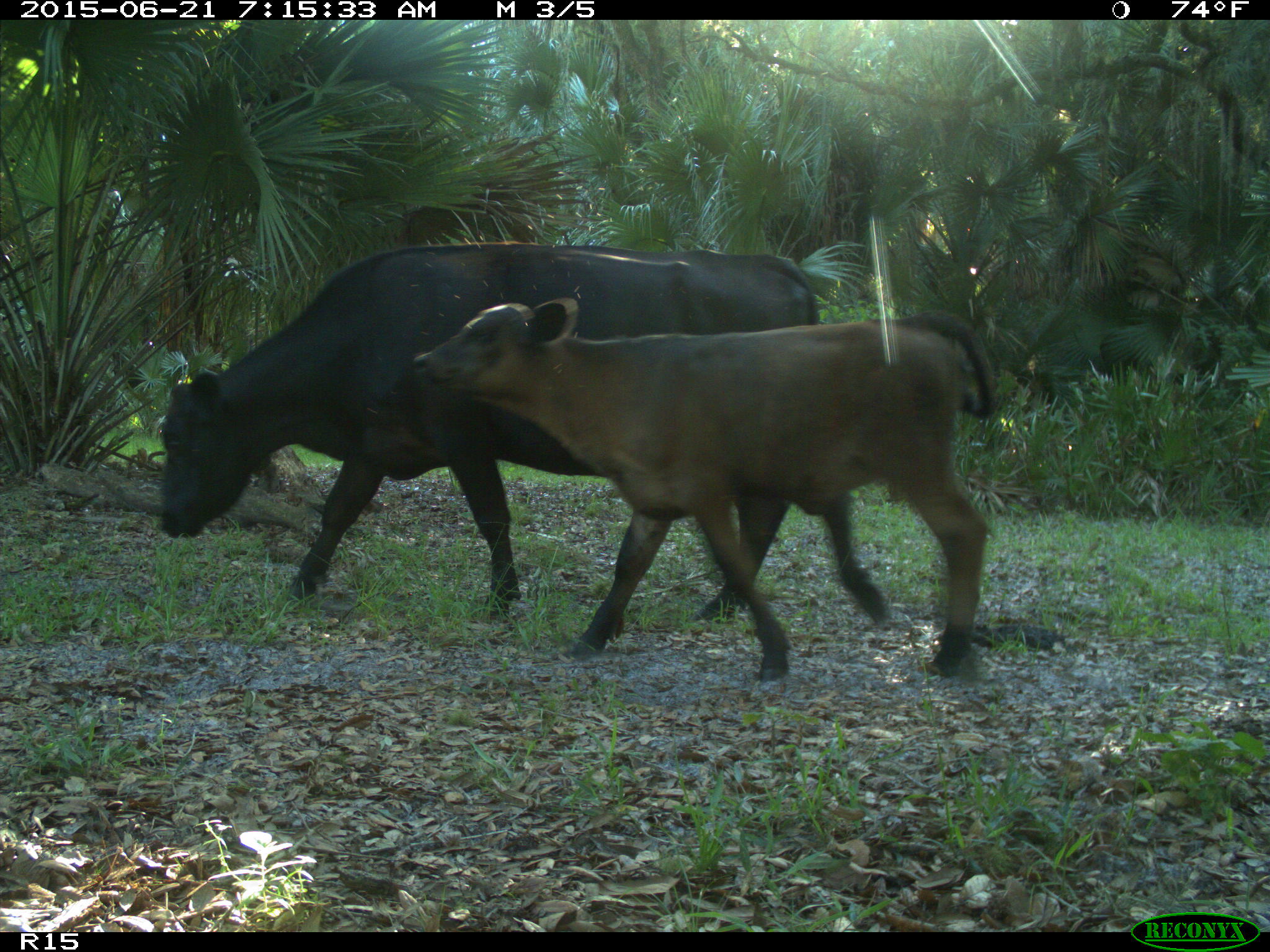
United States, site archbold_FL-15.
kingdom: Animalia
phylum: Chordata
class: Mammalia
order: Artiodactyla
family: Bovidae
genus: Bos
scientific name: Bos taurus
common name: domestic cow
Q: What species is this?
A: Bos taurus (domestic cow).